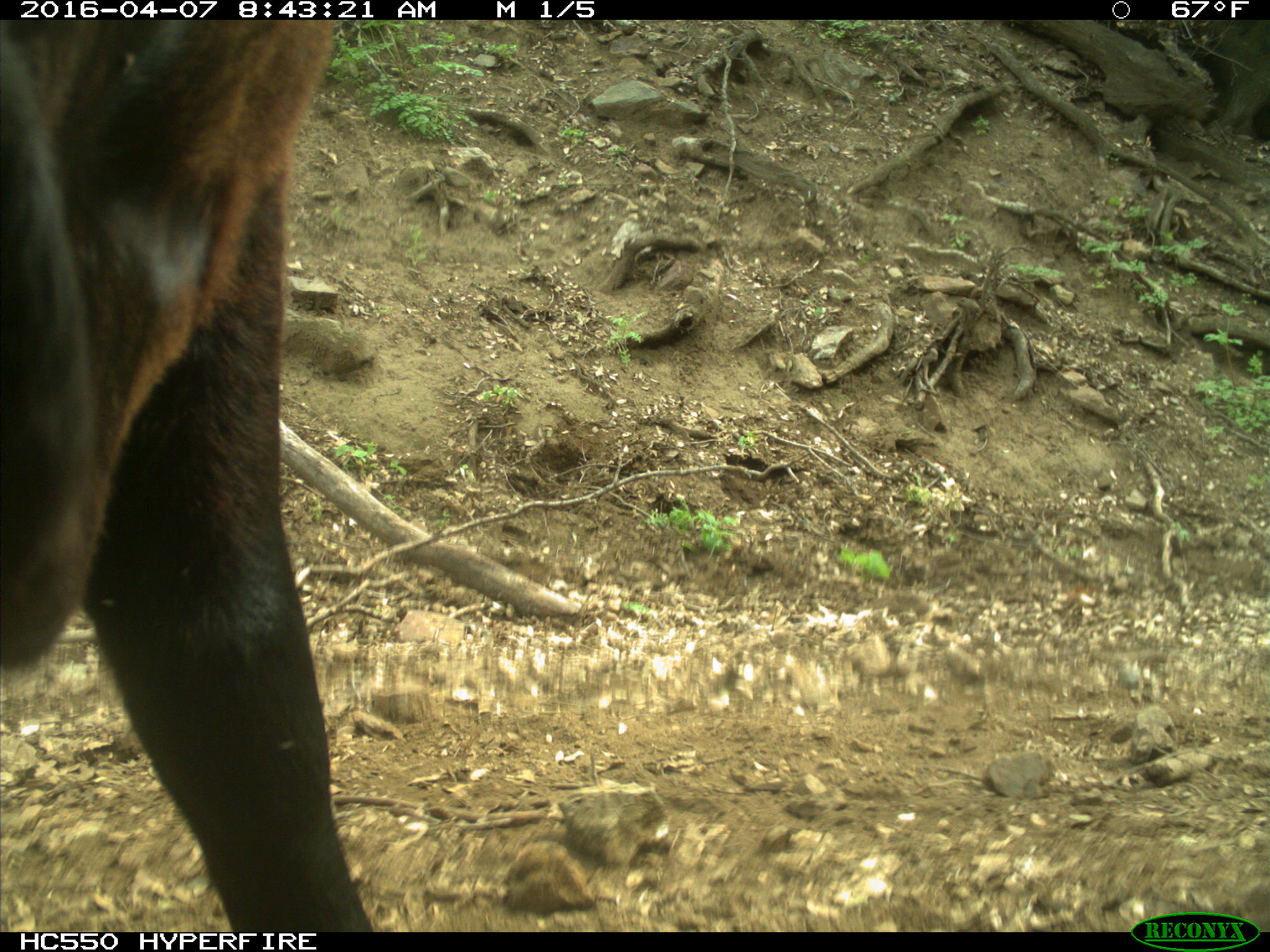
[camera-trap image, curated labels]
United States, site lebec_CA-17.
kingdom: Animalia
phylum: Chordata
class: Mammalia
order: Artiodactyla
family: Bovidae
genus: Bos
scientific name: Bos taurus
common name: domestic cow